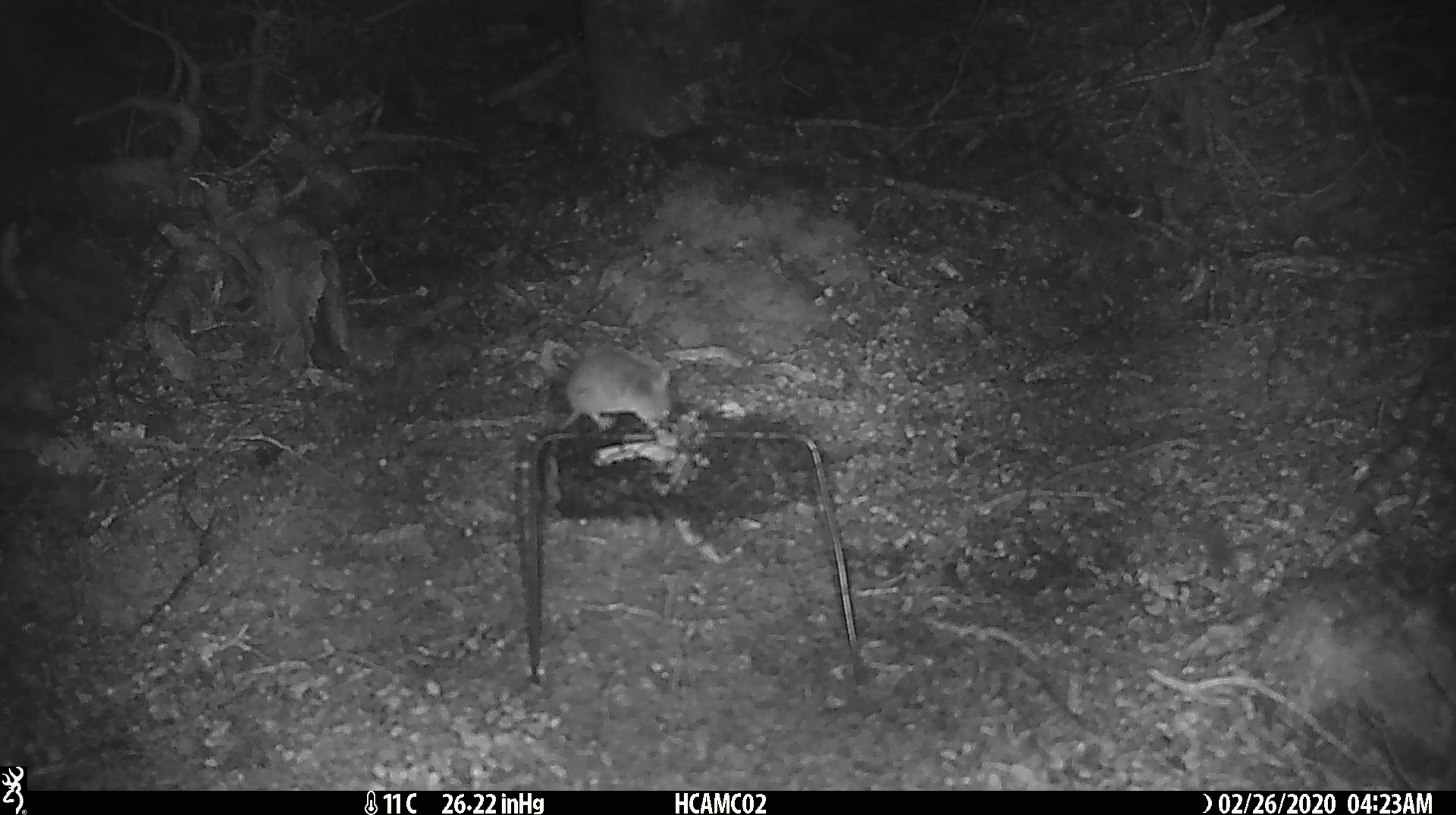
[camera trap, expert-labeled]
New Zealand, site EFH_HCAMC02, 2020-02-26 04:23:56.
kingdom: Animalia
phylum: Chordata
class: Mammalia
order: Rodentia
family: Muridae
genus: Mus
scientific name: Mus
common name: mouse